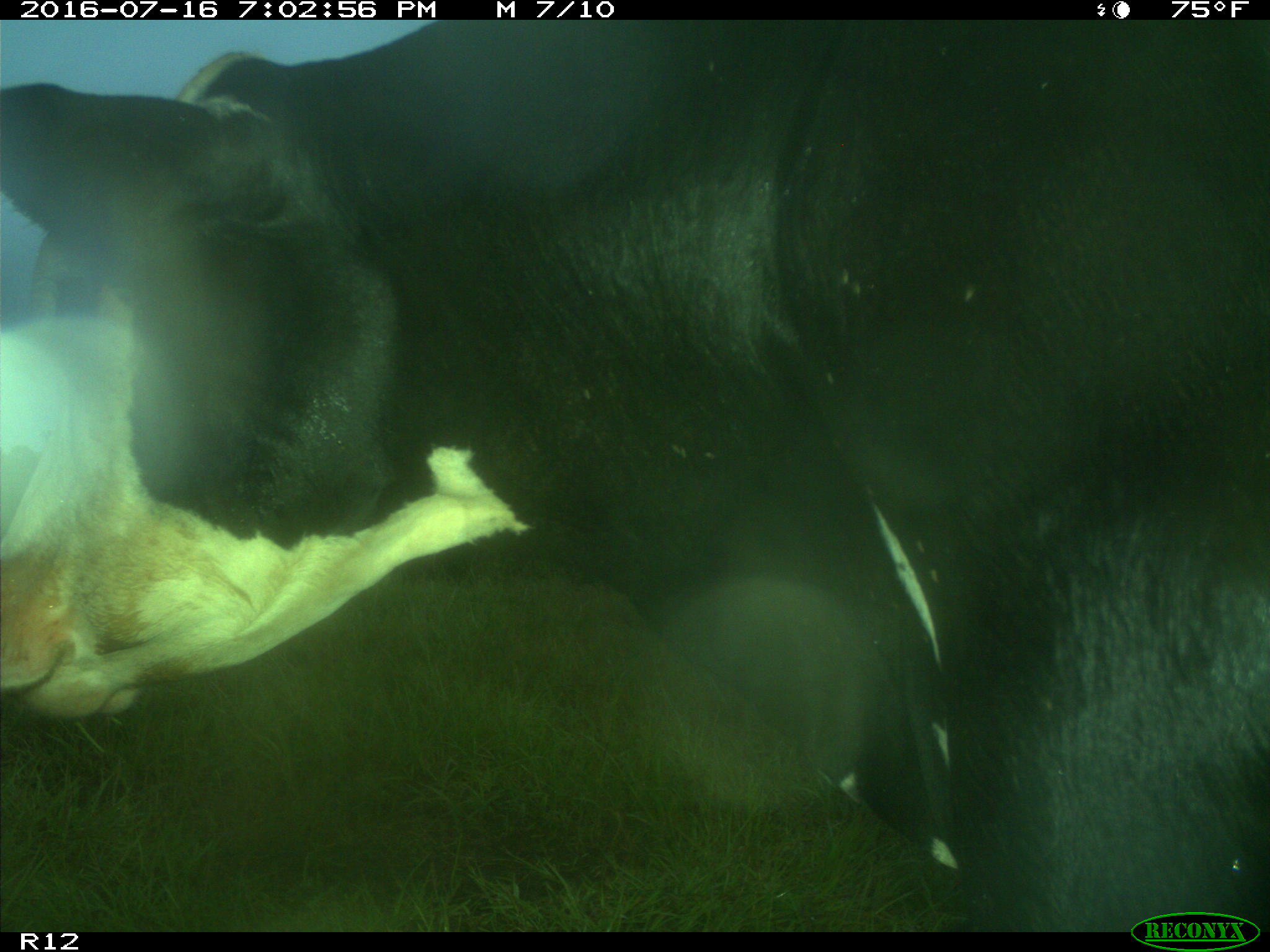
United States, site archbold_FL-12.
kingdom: Animalia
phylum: Chordata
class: Mammalia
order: Artiodactyla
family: Bovidae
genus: Bos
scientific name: Bos taurus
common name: domestic cow